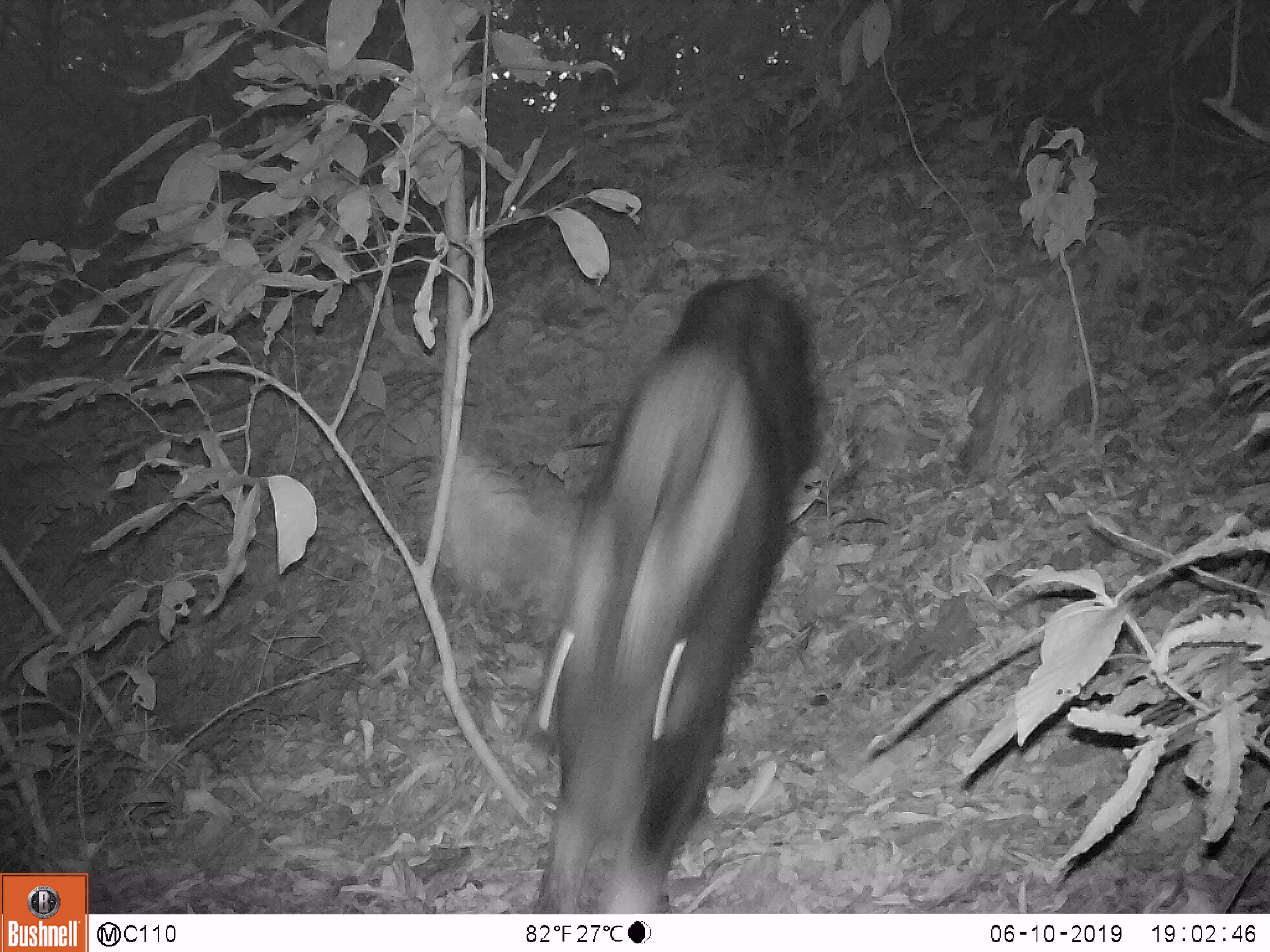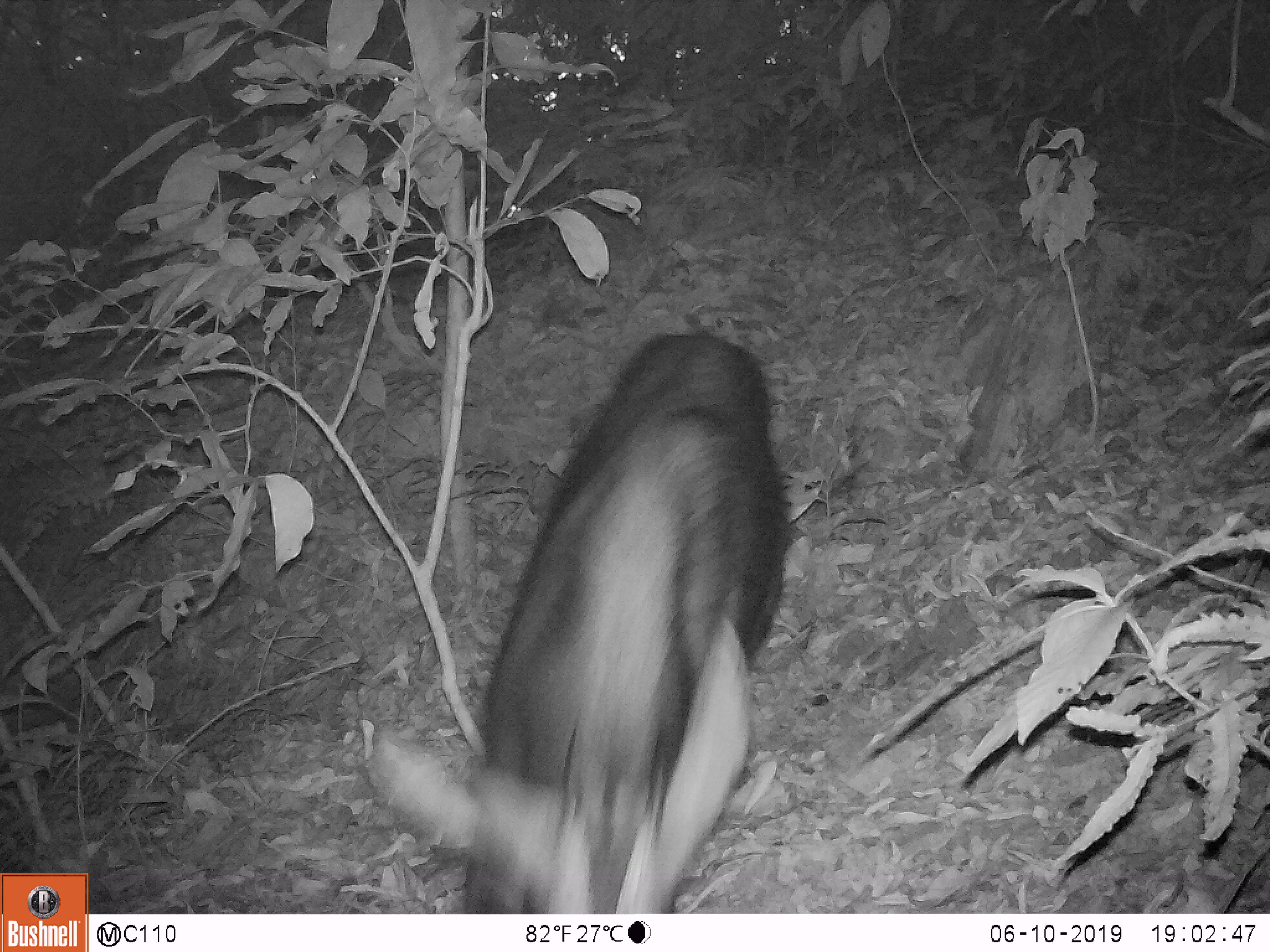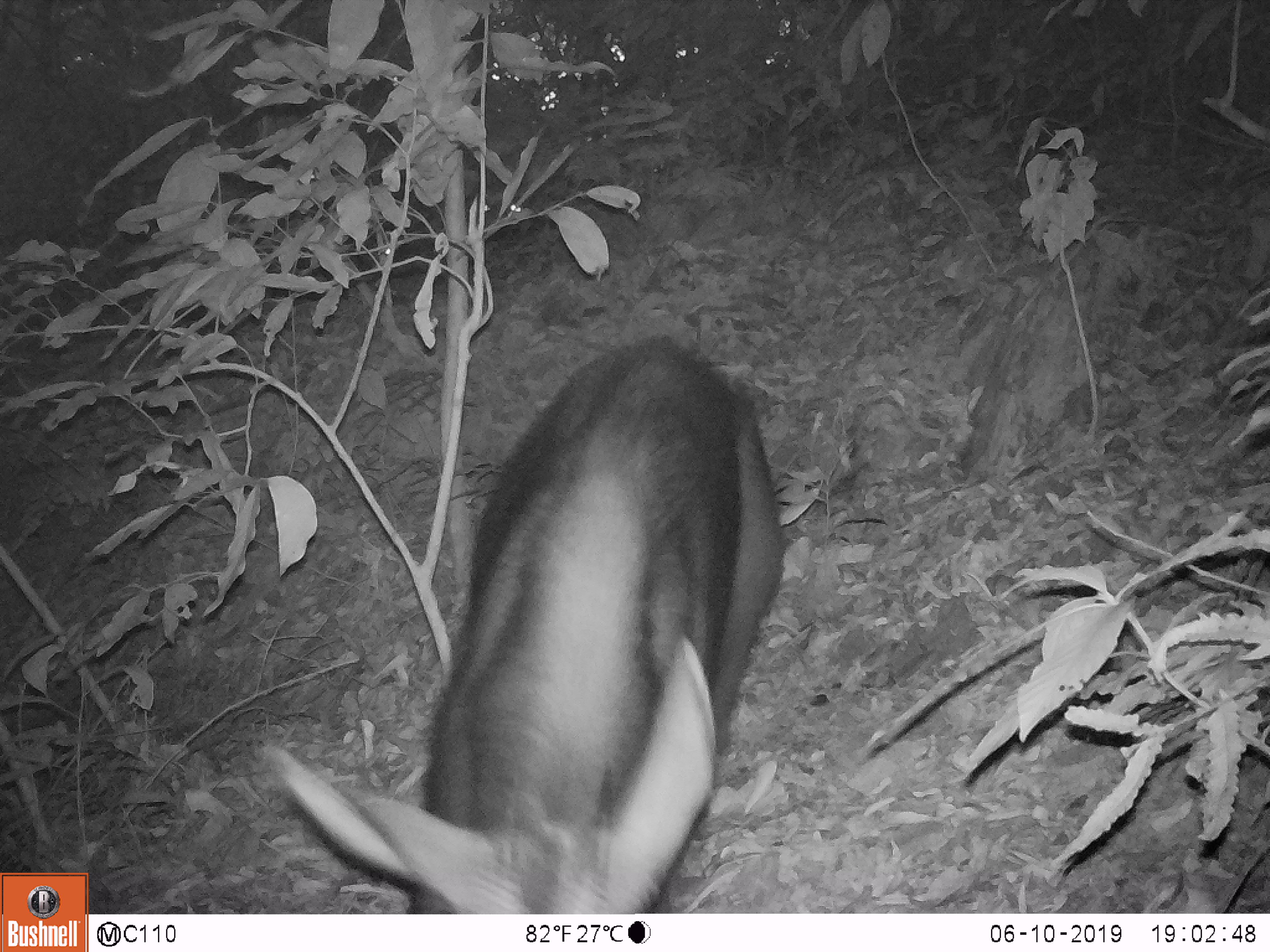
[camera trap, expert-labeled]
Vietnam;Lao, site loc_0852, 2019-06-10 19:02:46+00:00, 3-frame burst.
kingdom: Animalia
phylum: Chordata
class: Mammalia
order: Artiodactyla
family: Bovidae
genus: Capricornis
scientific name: Capricornis sumatraensis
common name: chinese serow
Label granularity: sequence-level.